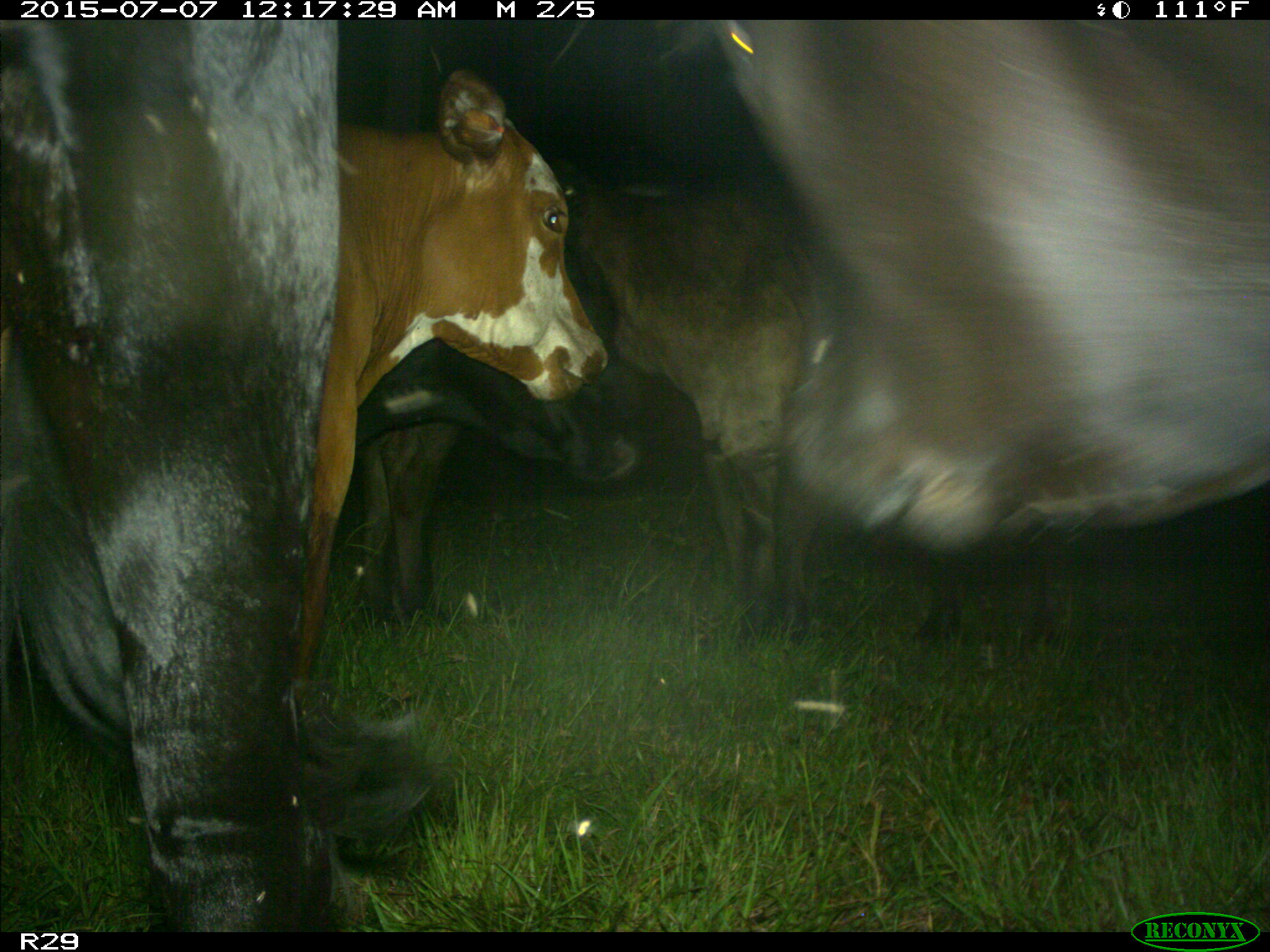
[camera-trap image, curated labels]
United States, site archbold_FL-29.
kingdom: Animalia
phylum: Chordata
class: Mammalia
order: Artiodactyla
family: Bovidae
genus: Bos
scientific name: Bos taurus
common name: domestic cow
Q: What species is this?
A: Bos taurus (domestic cow).